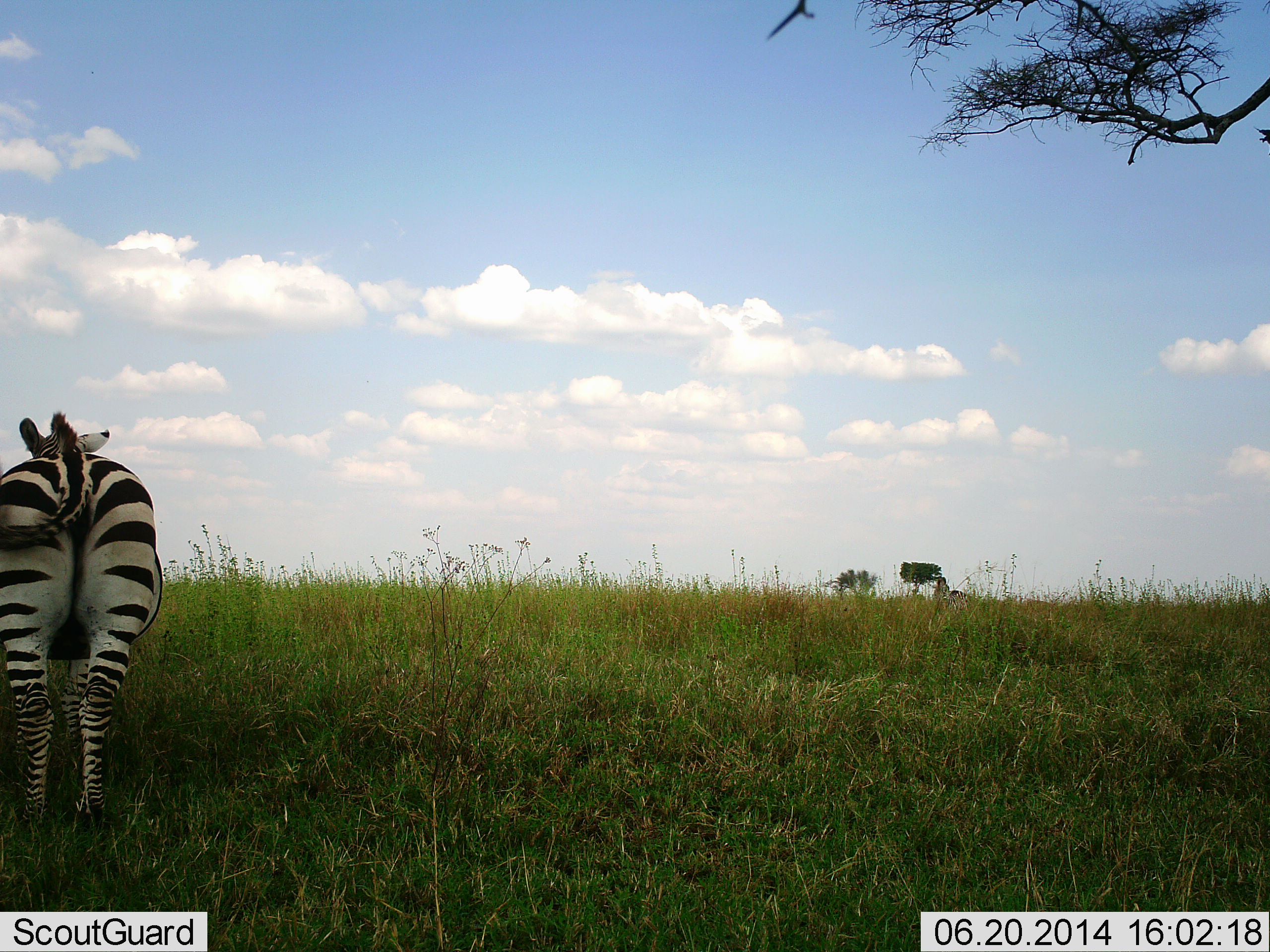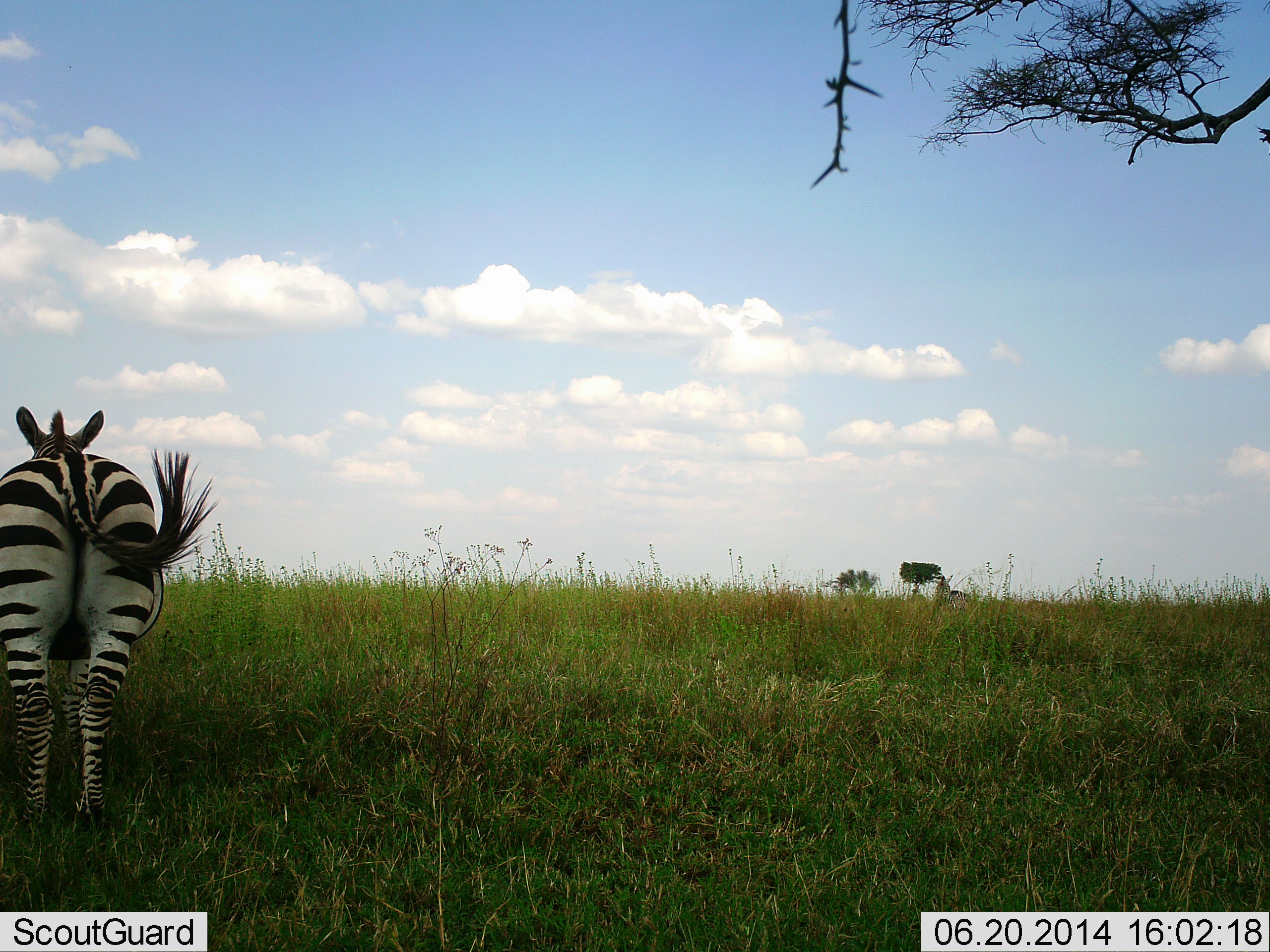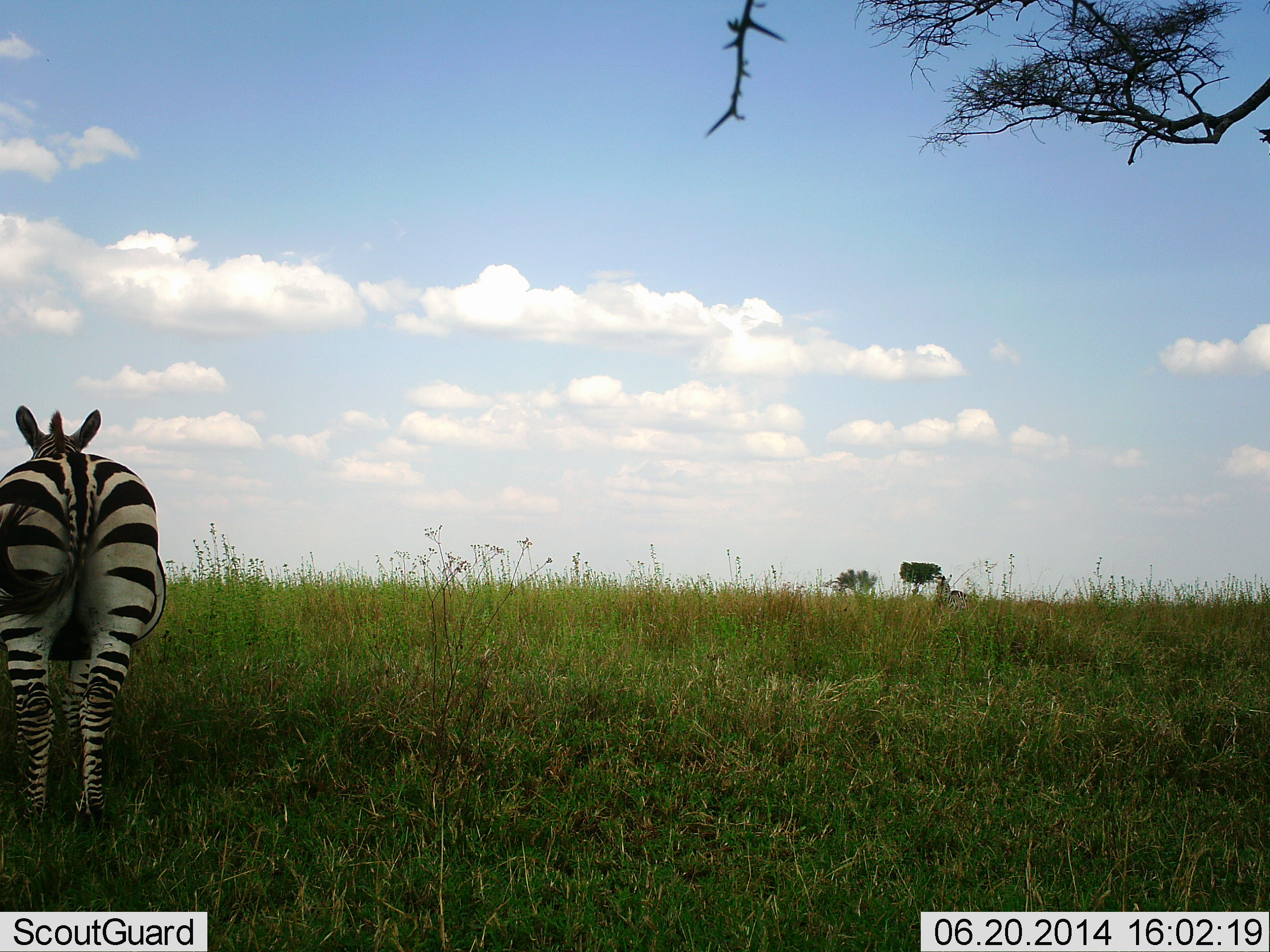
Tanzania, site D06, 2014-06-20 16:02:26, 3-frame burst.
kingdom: Animalia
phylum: Chordata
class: Mammalia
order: Perissodactyla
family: Equidae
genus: Equus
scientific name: Equus quagga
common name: plains zebra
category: zebra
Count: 1.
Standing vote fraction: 90%.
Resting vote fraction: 0%.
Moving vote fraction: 10%.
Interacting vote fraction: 0%.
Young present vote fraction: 0%.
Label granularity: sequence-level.